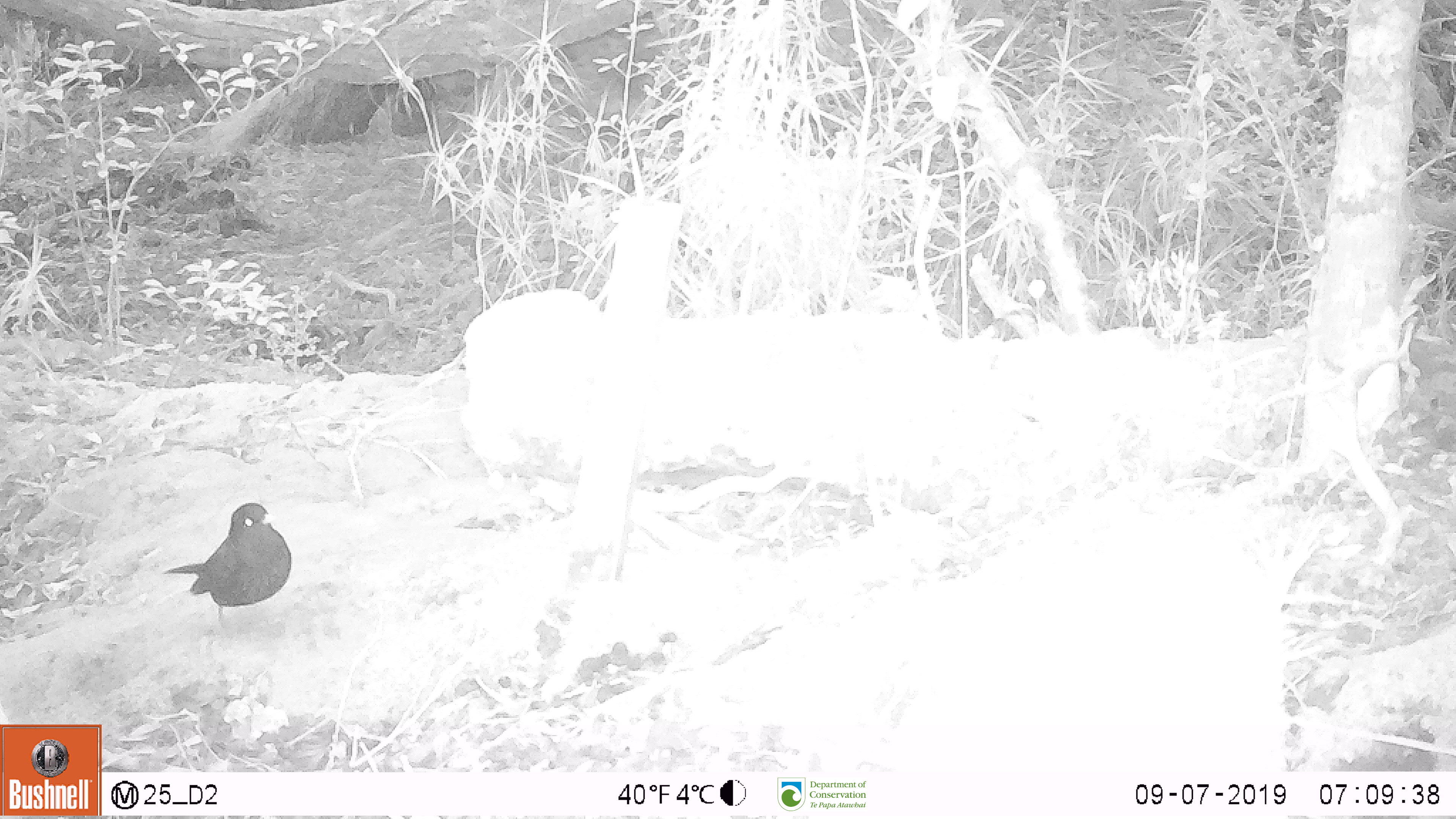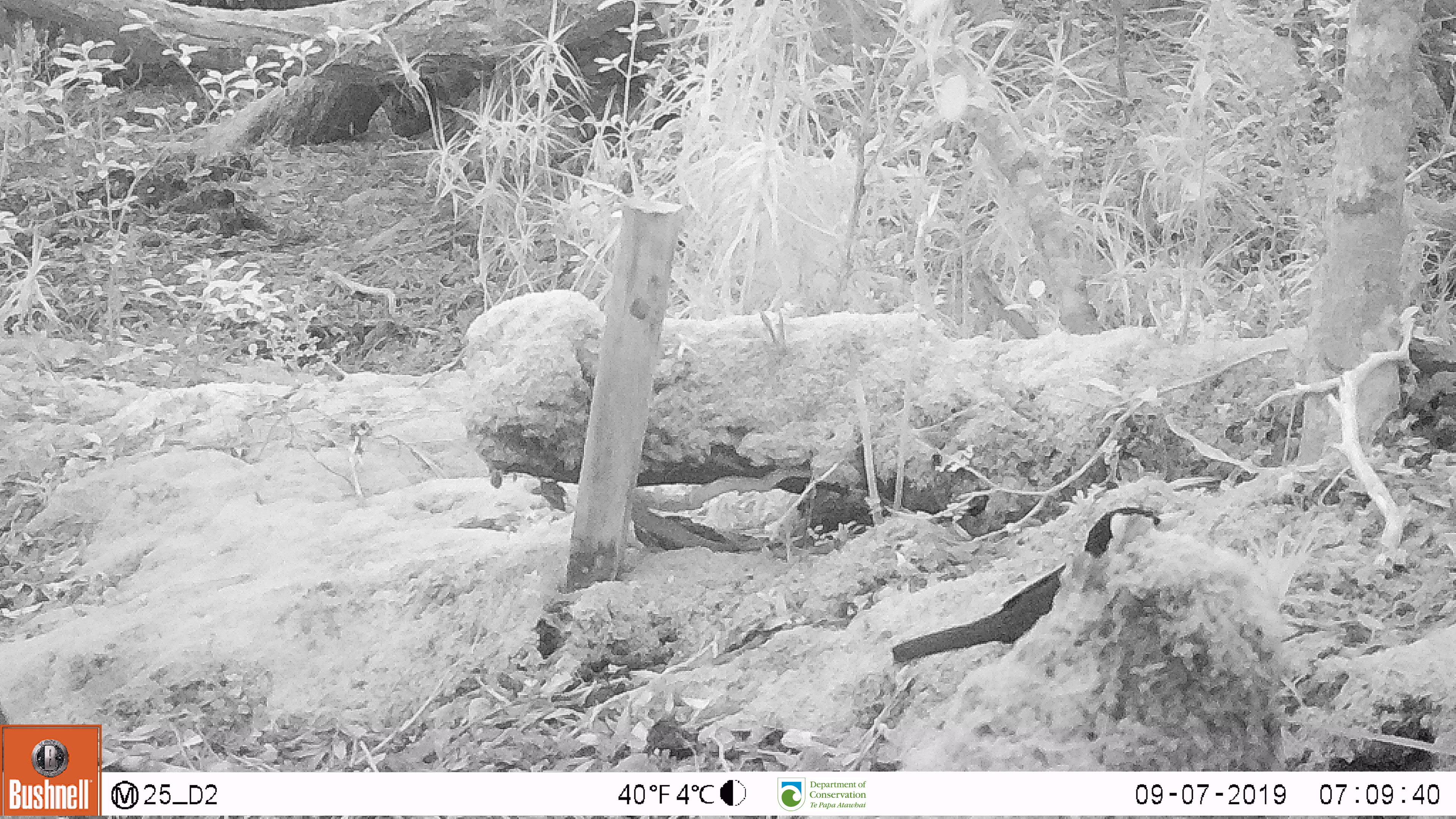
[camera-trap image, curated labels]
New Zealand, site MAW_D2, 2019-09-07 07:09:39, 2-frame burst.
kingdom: Animalia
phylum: Chordata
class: Aves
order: Passeriformes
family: Turdidae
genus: Turdus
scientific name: Turdus merula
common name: eurasian blackbird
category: blackbird